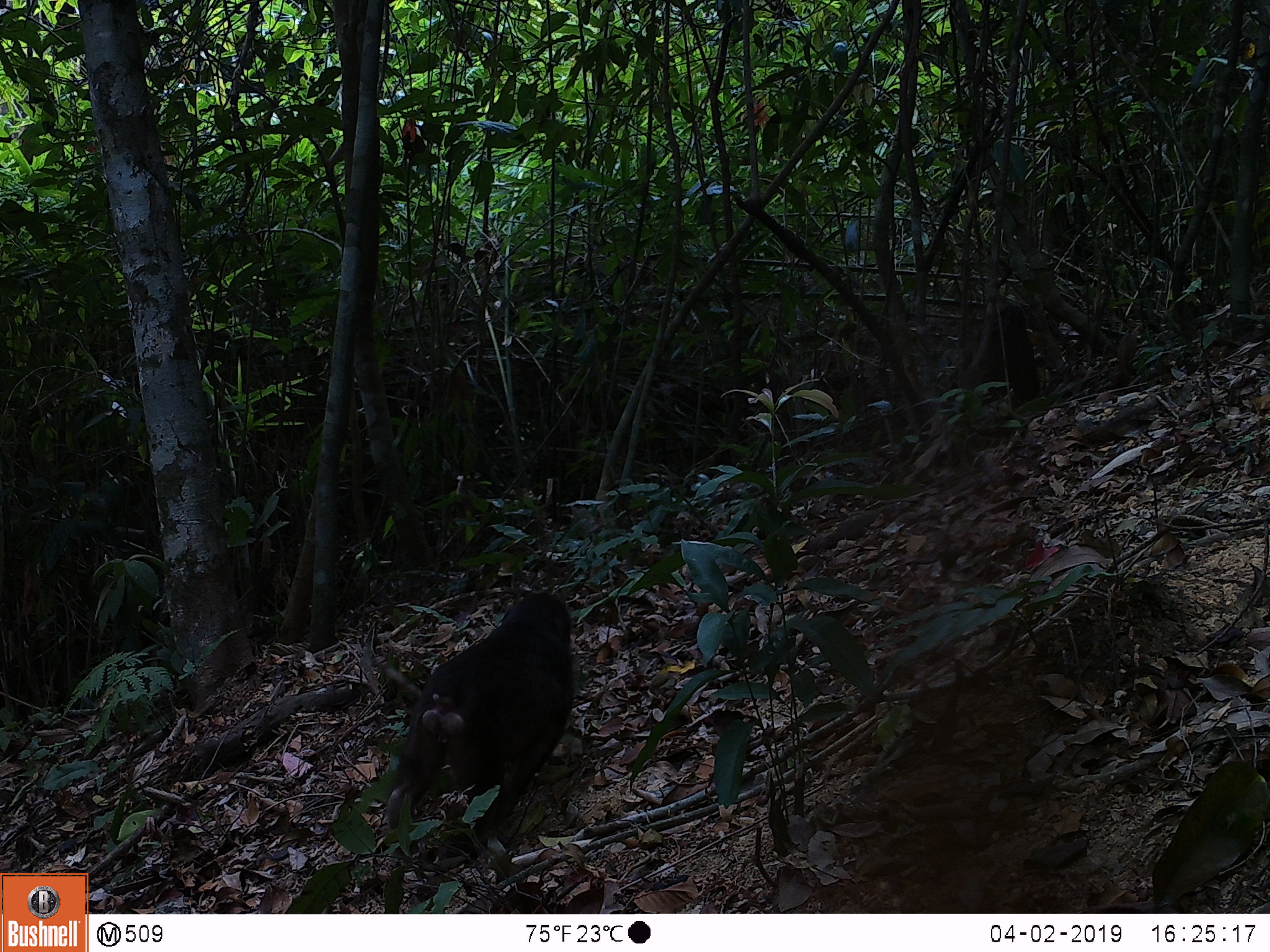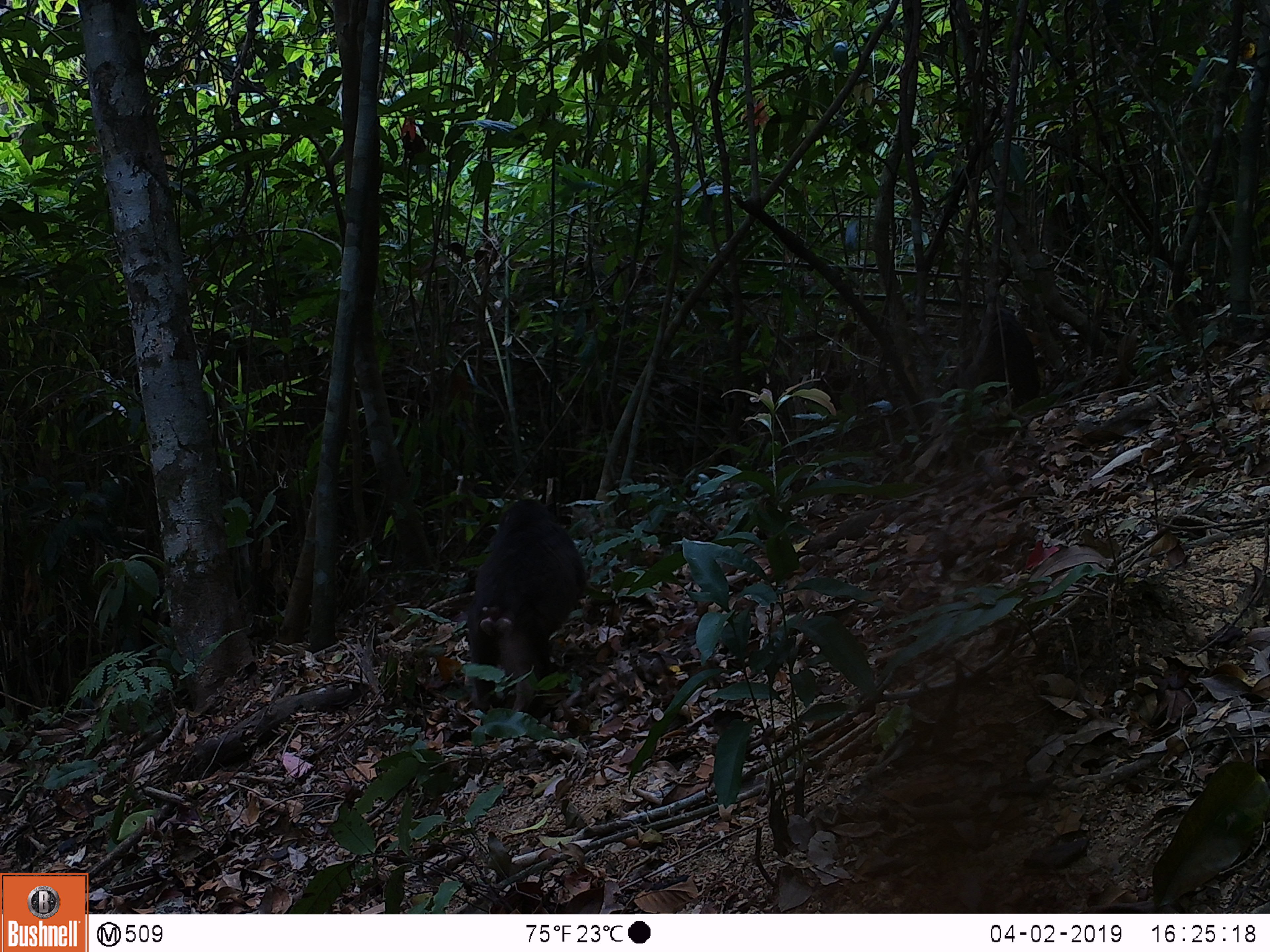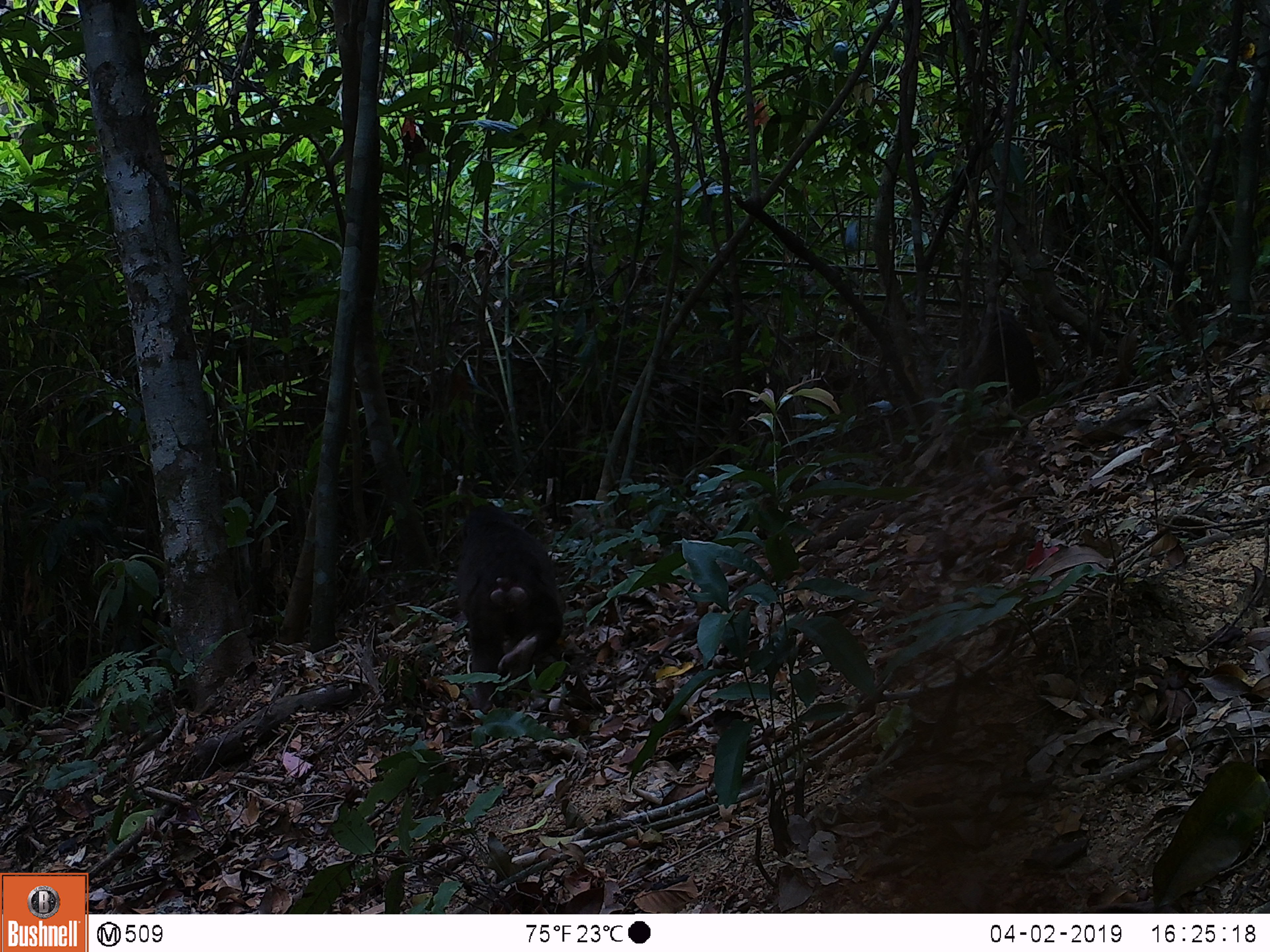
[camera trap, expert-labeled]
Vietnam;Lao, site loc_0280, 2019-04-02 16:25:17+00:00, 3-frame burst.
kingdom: Animalia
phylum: Chordata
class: Mammalia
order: Primates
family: Cercopithecidae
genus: Macaca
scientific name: Macaca arctoides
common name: stump-tailed macaque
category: stump tailed macaque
Stump tailed macaque (stump-tailed macaque) (Macaca arctoides). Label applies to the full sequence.